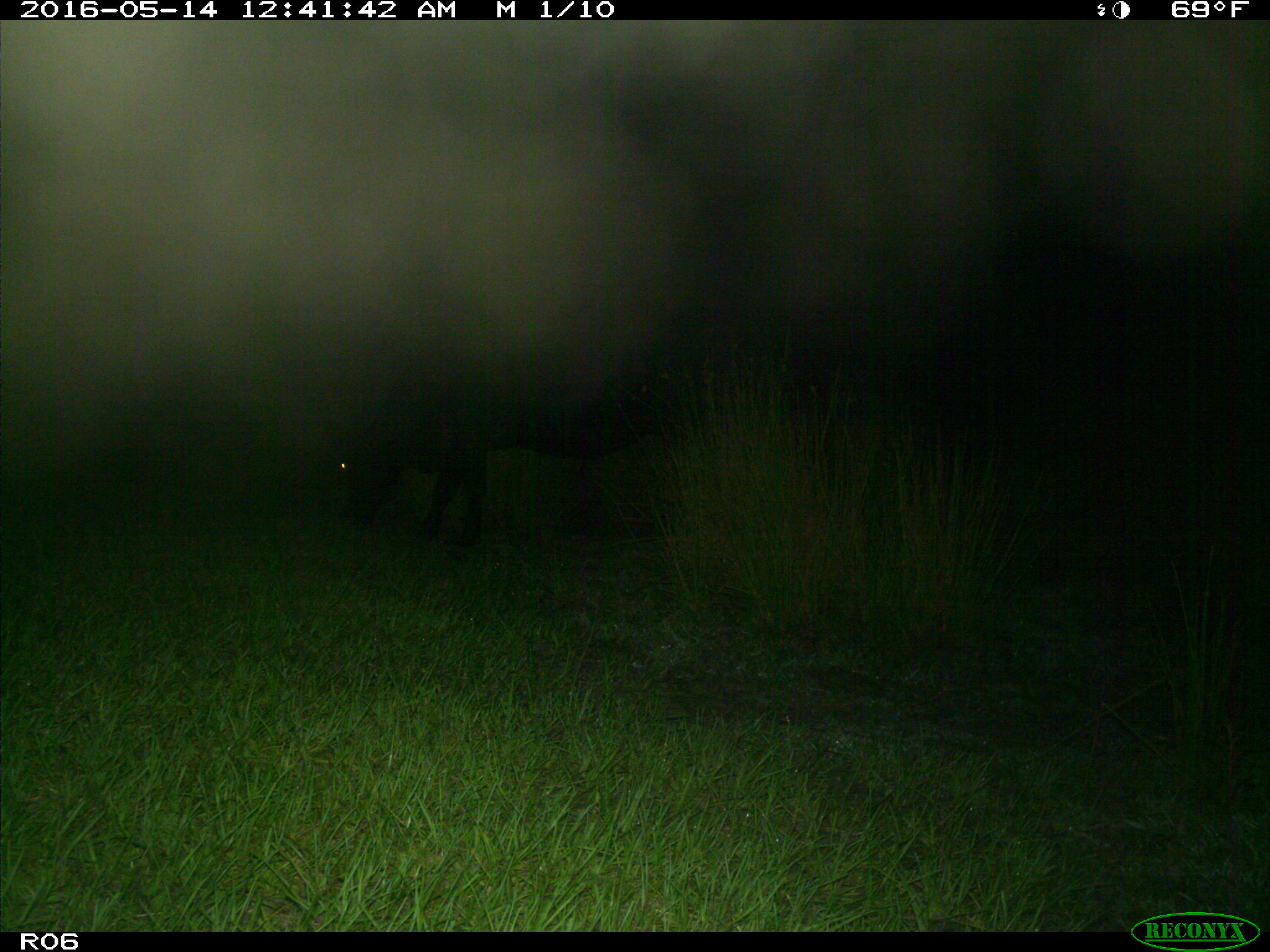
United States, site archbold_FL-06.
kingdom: Animalia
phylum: Chordata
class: Mammalia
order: Artiodactyla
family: Bovidae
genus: Bos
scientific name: Bos taurus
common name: domestic cow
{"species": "Bos taurus (domestic cow)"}